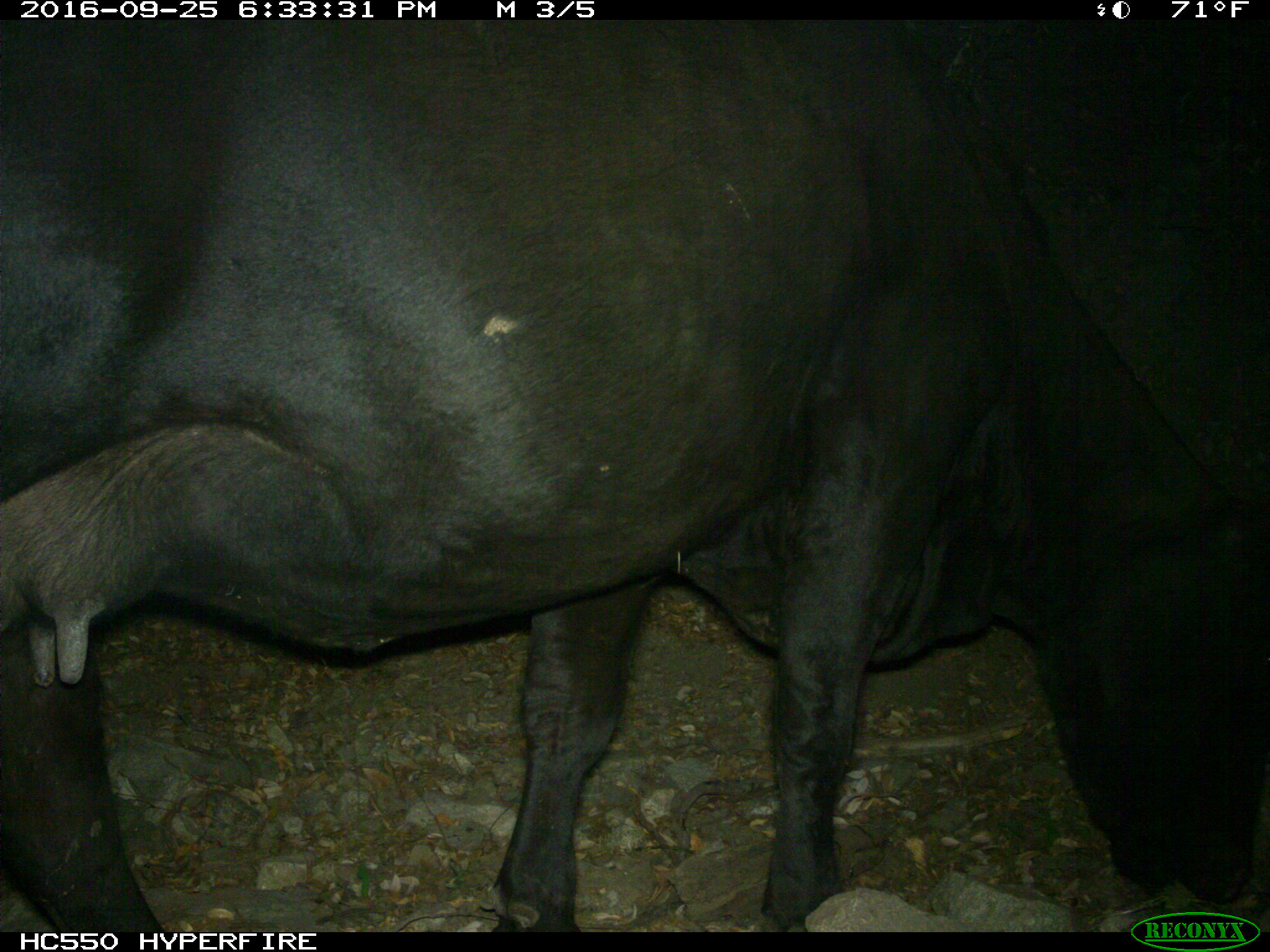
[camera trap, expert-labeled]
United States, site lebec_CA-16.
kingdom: Animalia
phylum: Chordata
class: Mammalia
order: Artiodactyla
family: Bovidae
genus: Bos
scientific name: Bos taurus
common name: domestic cow